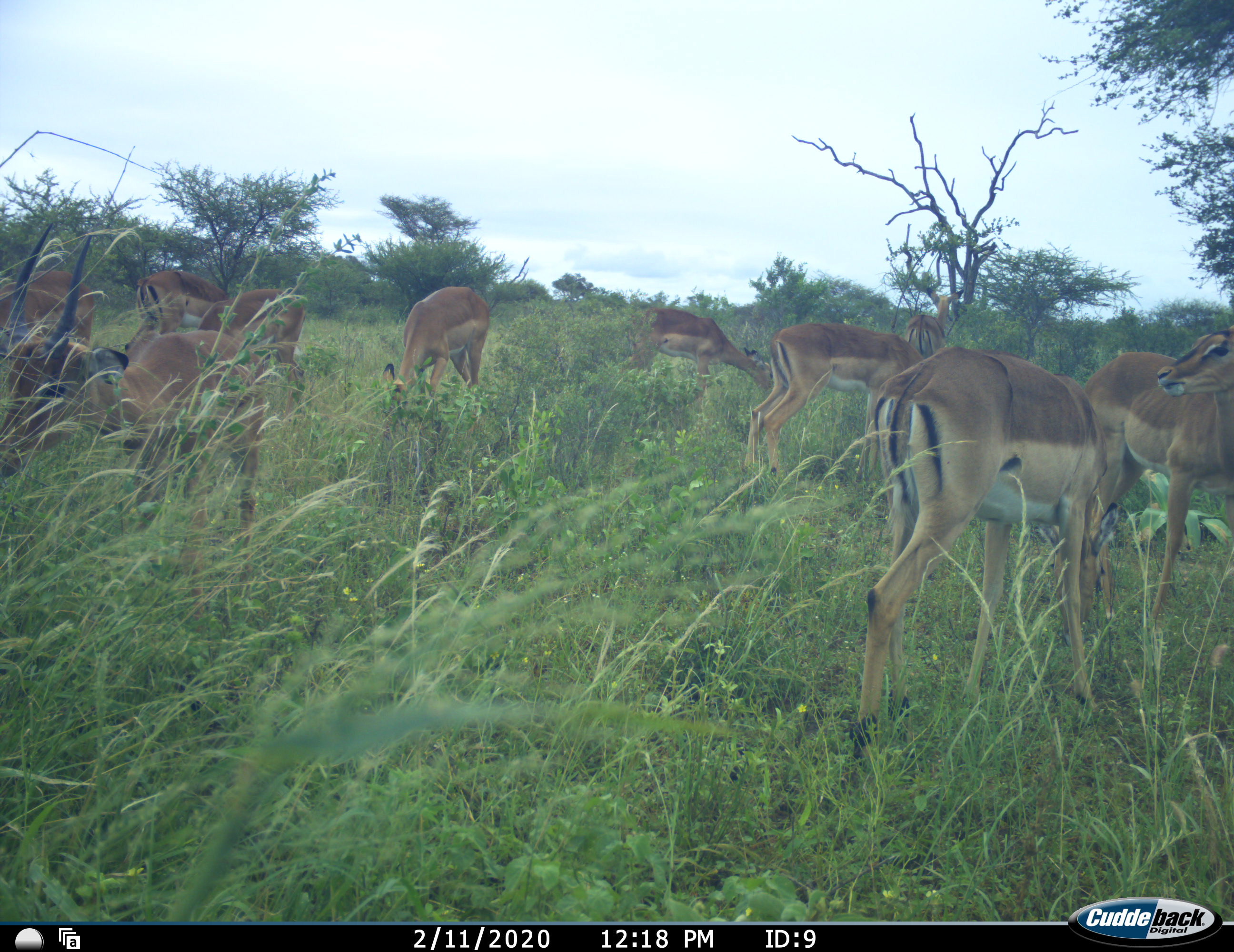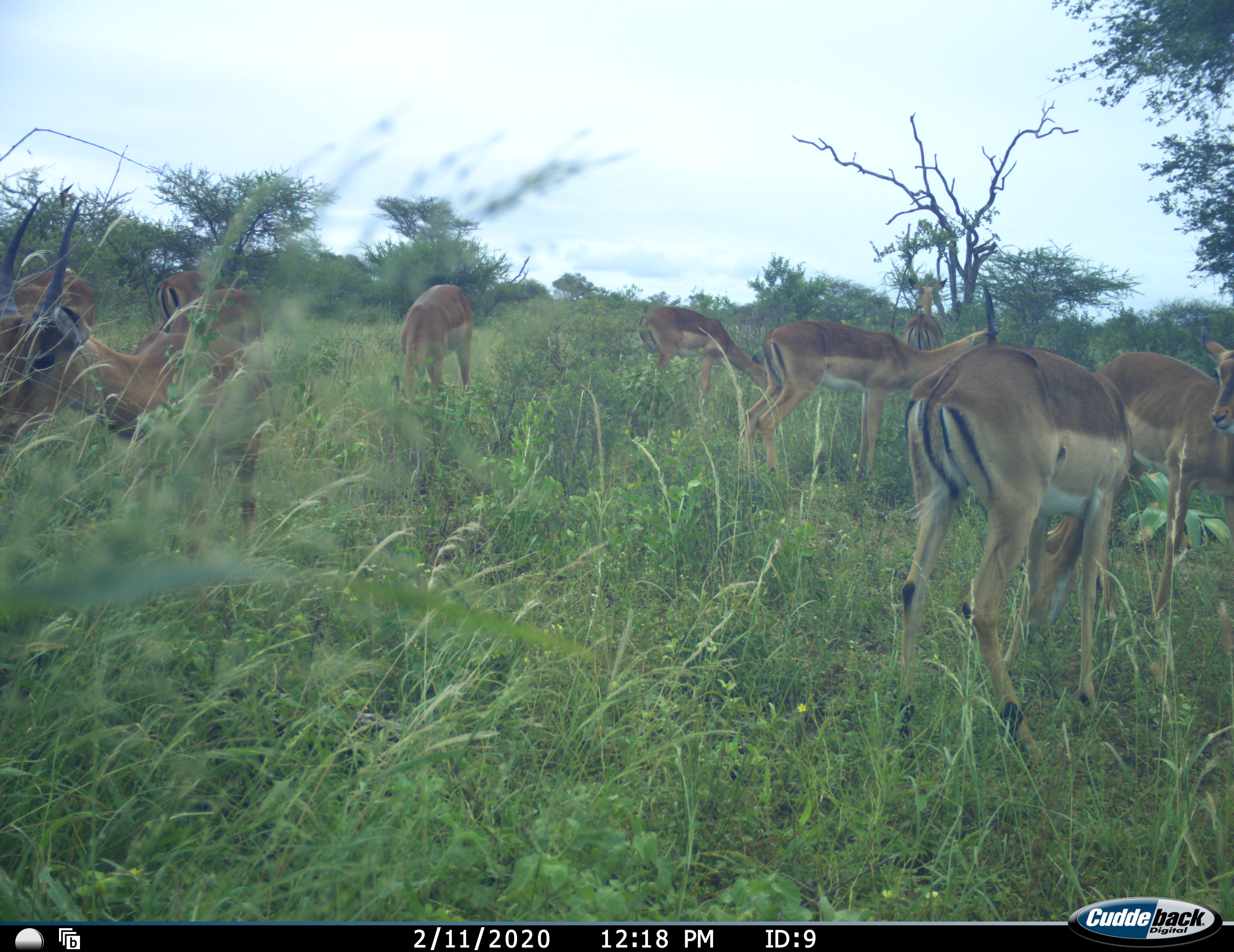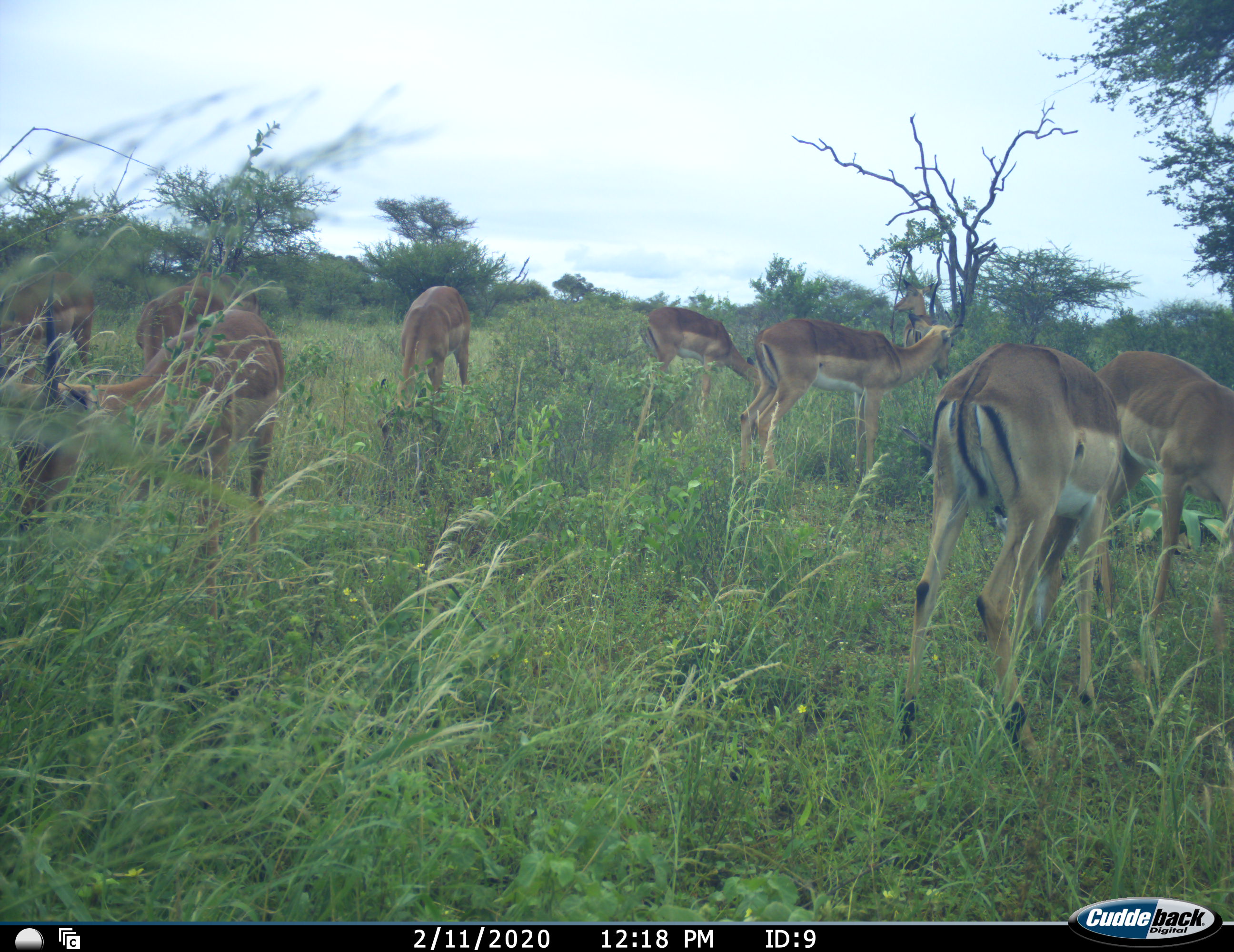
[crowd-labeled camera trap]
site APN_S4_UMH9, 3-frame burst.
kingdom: Animalia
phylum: Chordata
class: Mammalia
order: Artiodactyla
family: Bovidae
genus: Aepyceros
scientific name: Aepyceros melampus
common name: impala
Impala (Aepyceros melampus), count 10. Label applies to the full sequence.